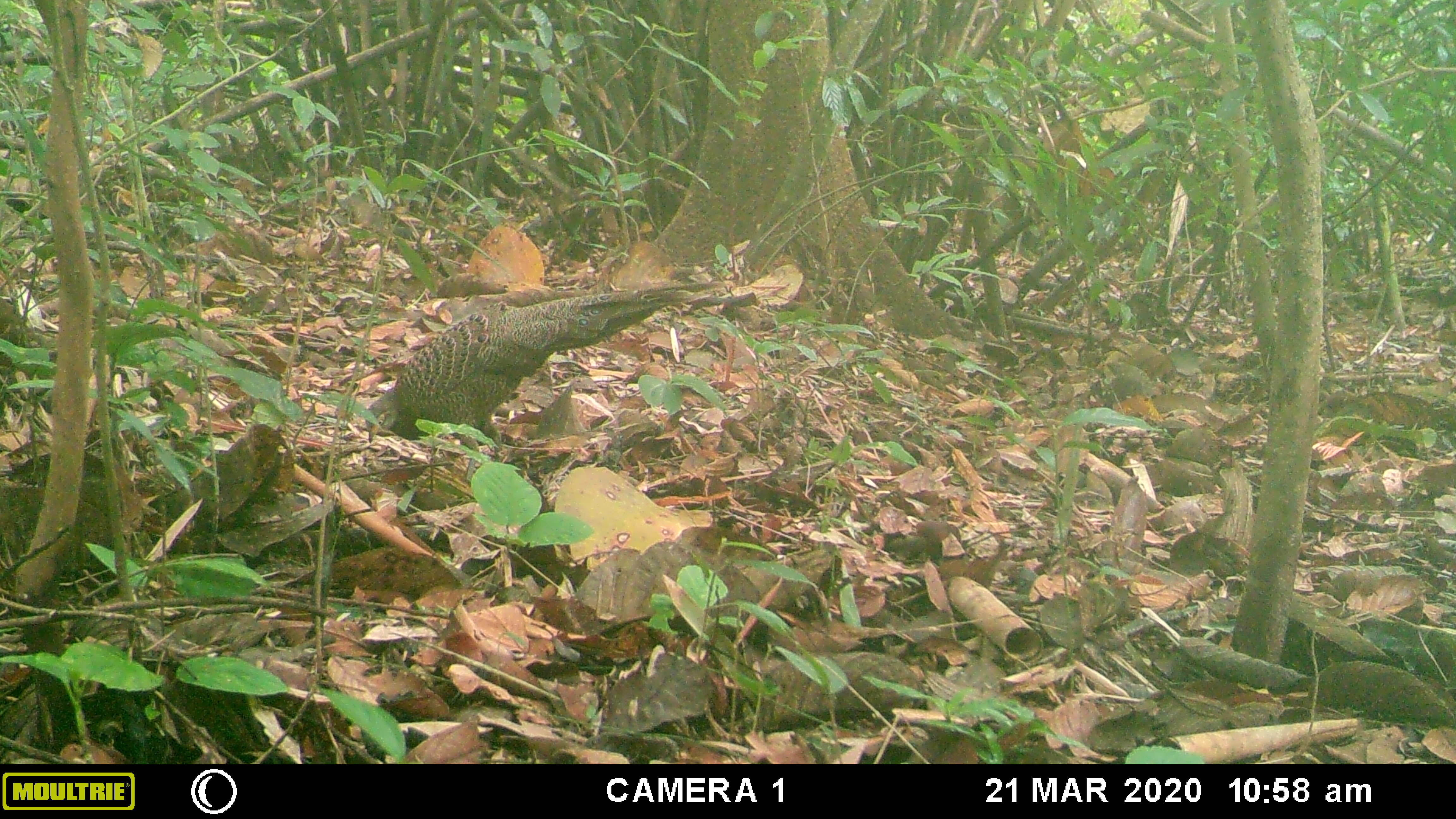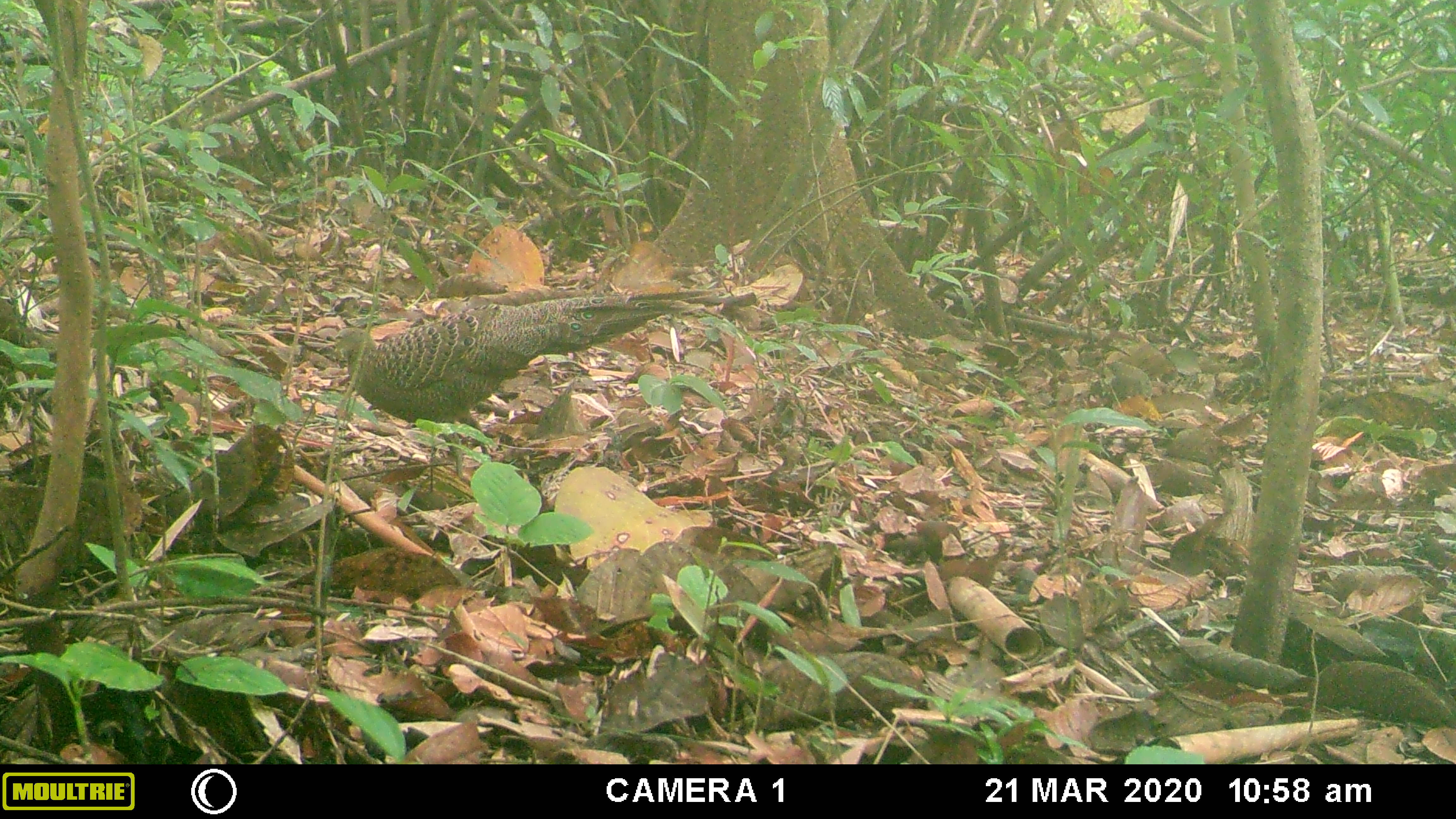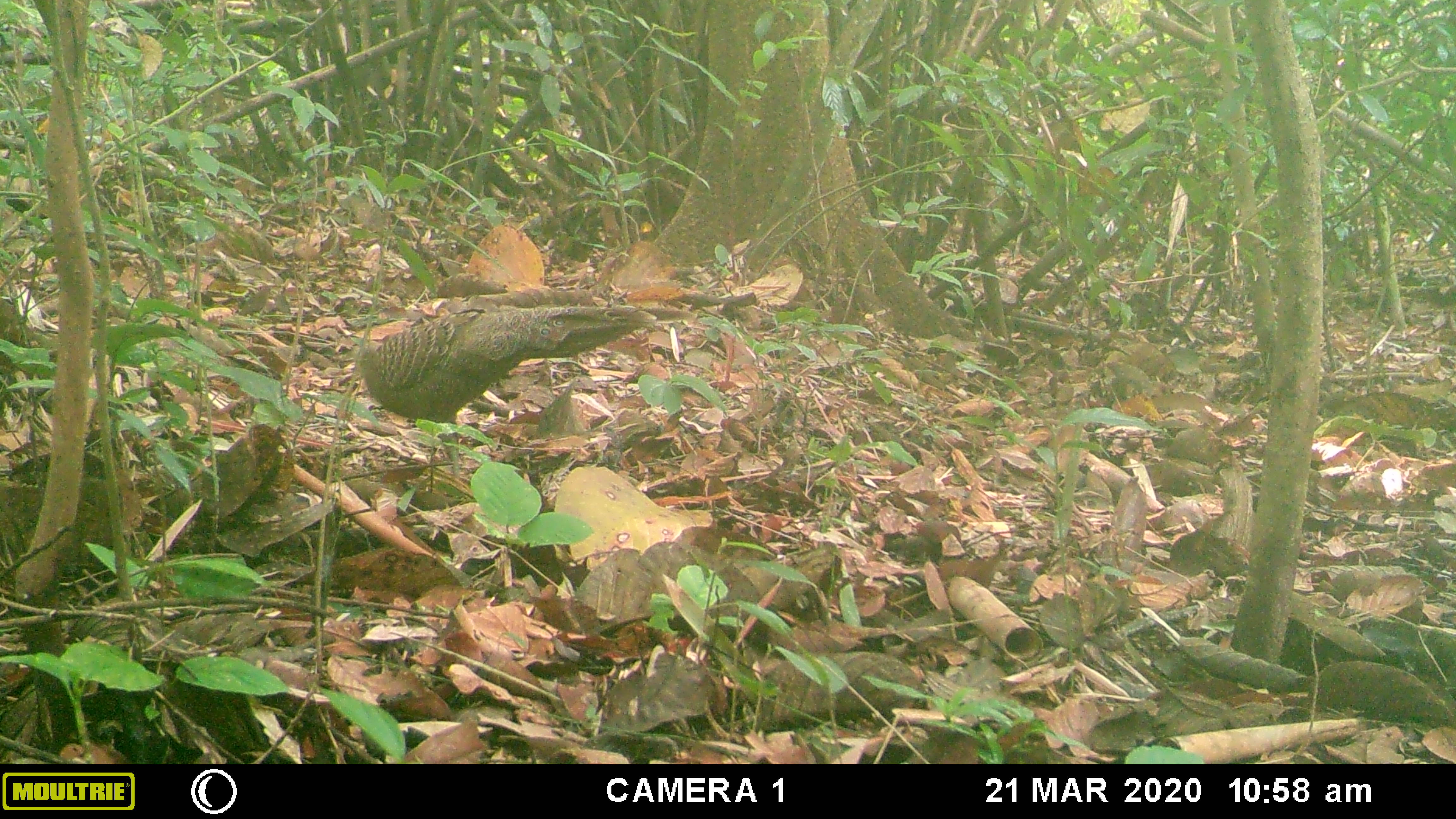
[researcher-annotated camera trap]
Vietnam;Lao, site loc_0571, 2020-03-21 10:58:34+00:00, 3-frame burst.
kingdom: Animalia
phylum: Chordata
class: Aves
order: Galliformes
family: Phasianidae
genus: Polyplectron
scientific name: Polyplectron bicalcaratum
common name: gray peacock-pheasant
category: grey peacock pheasant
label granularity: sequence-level